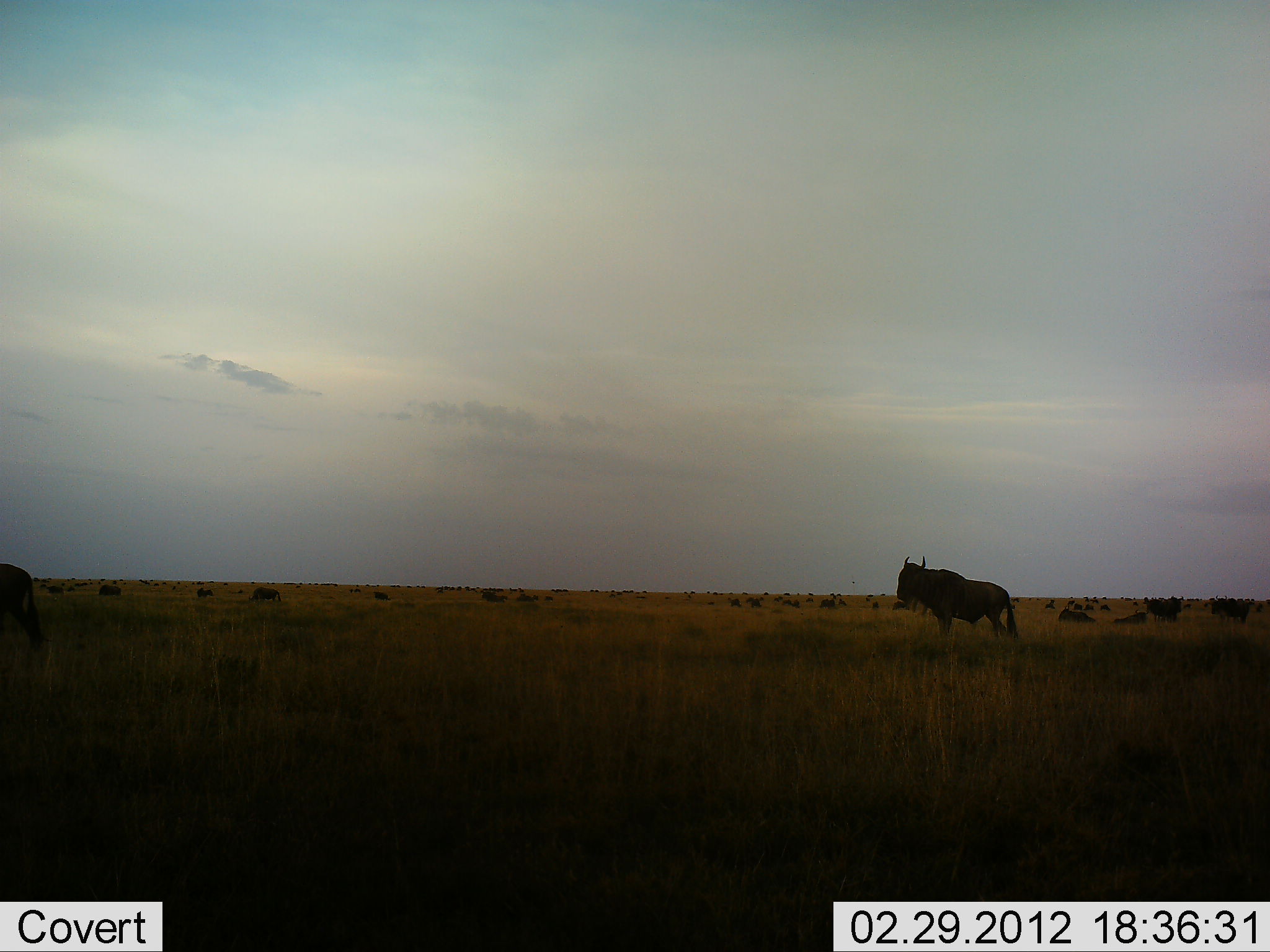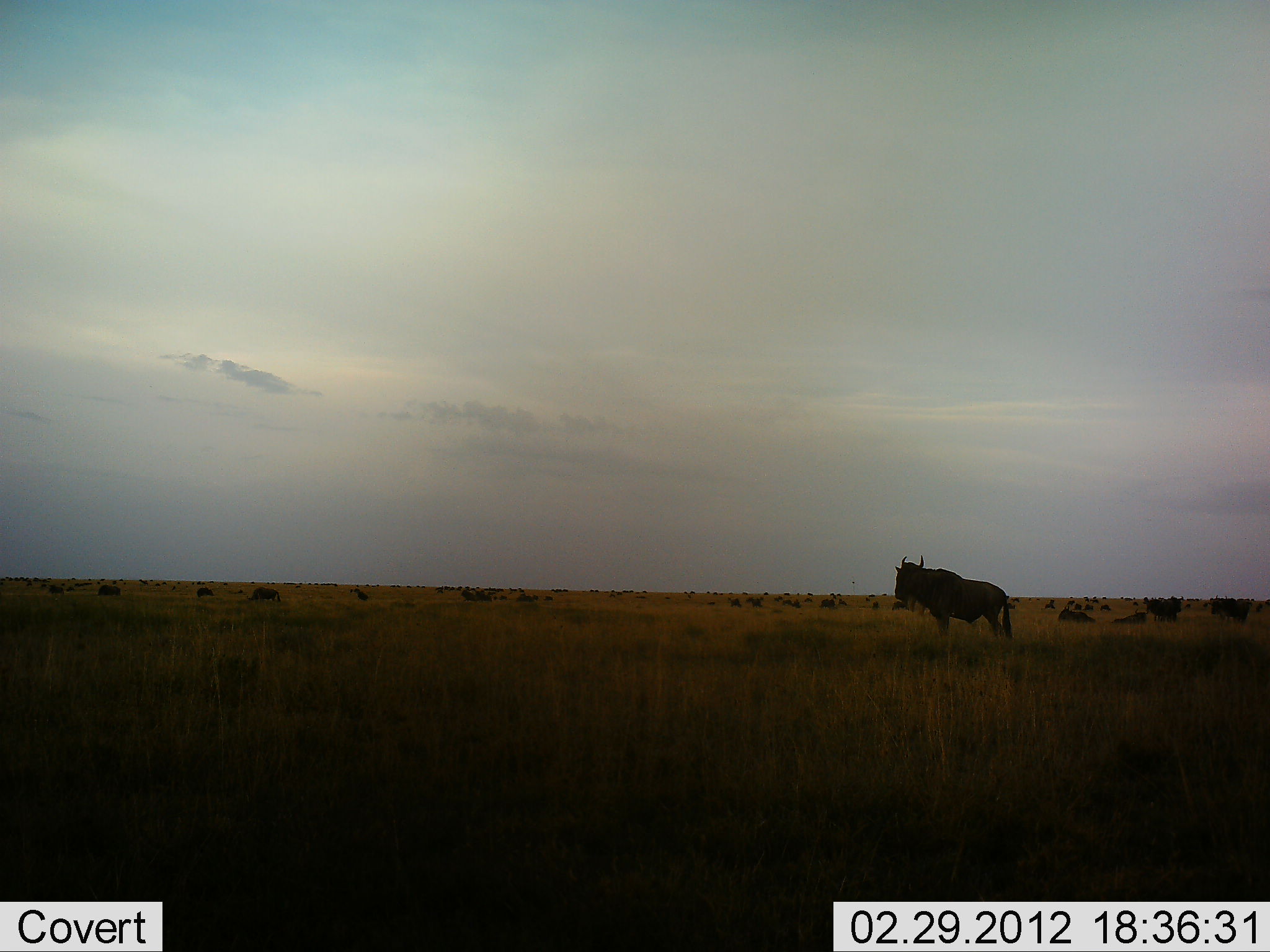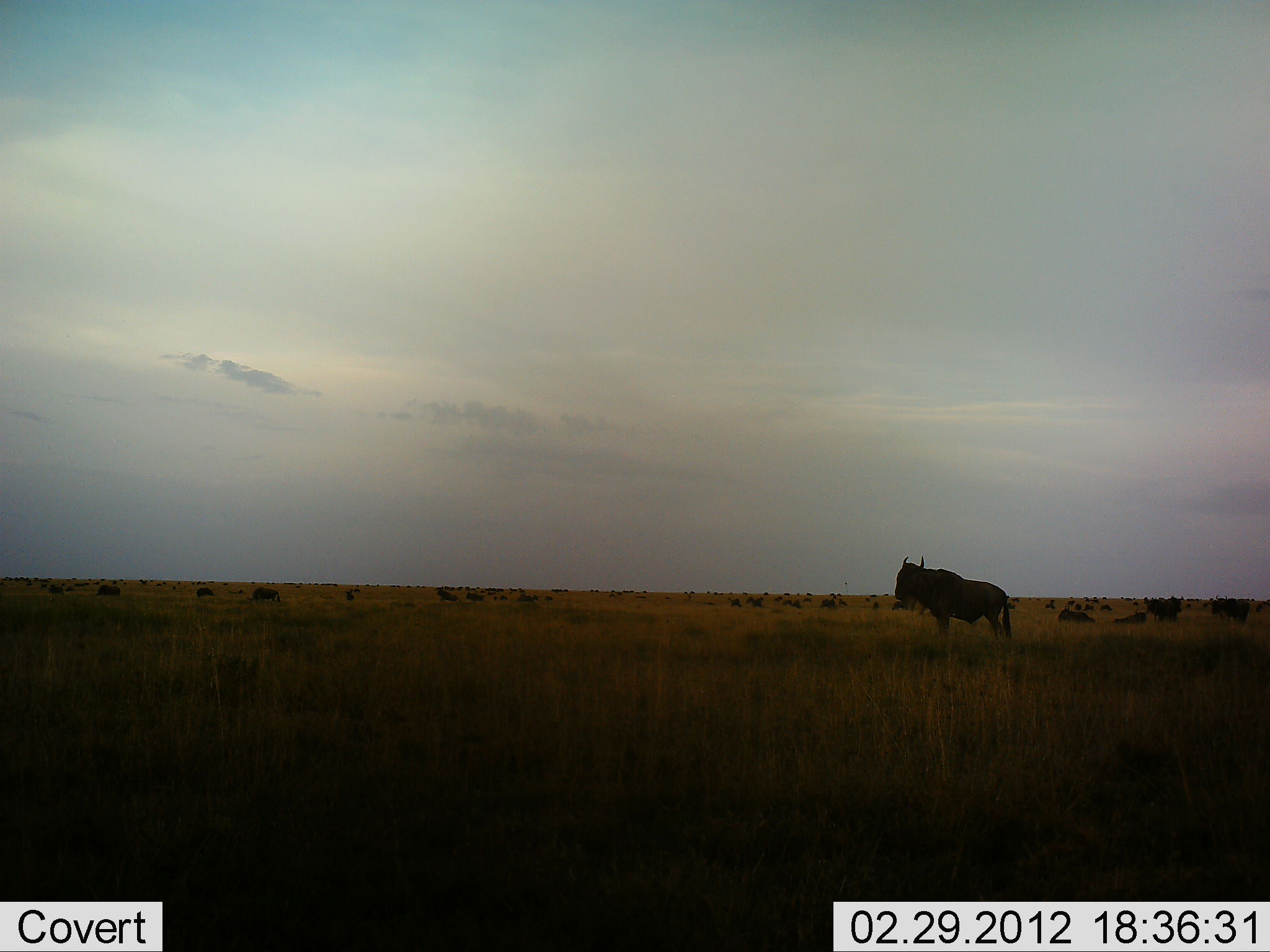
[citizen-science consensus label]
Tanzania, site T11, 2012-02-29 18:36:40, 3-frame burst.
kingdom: Animalia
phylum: Chordata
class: Mammalia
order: Artiodactyla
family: Bovidae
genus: Connochaetes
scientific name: Connochaetes taurinus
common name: blue wildebeest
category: wildebeest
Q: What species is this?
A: Wildebeest (blue wildebeest) (Connochaetes taurinus).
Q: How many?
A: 11-50.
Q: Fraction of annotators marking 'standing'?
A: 95%.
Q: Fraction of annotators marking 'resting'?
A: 33%.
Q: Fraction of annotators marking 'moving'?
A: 48%.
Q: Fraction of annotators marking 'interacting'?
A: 5%.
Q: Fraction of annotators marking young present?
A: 0%.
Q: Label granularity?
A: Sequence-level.